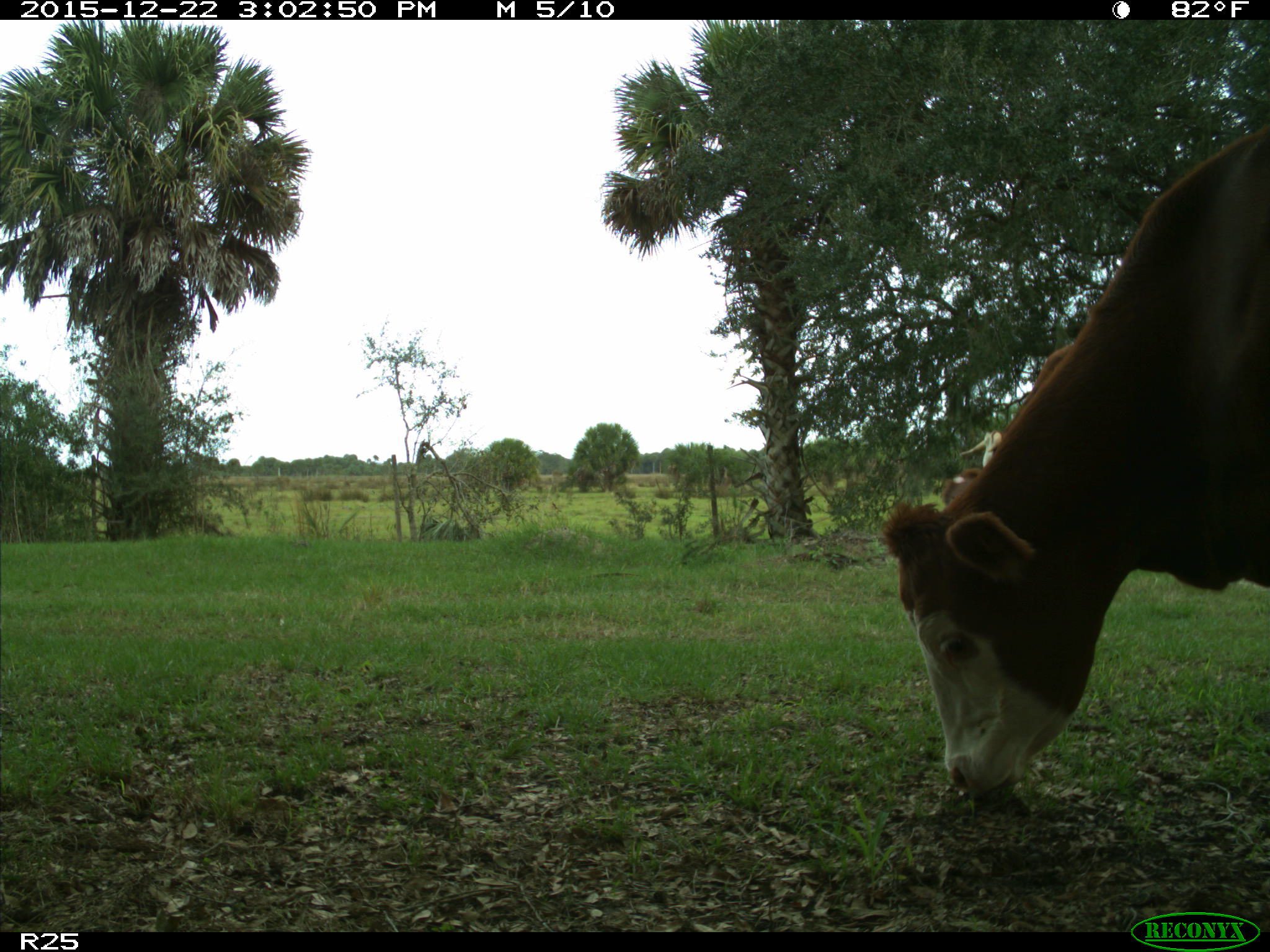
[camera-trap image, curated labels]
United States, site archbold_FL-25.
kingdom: Animalia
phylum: Chordata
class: Mammalia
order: Artiodactyla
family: Bovidae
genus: Bos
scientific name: Bos taurus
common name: domestic cow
Bos taurus (domestic cow).